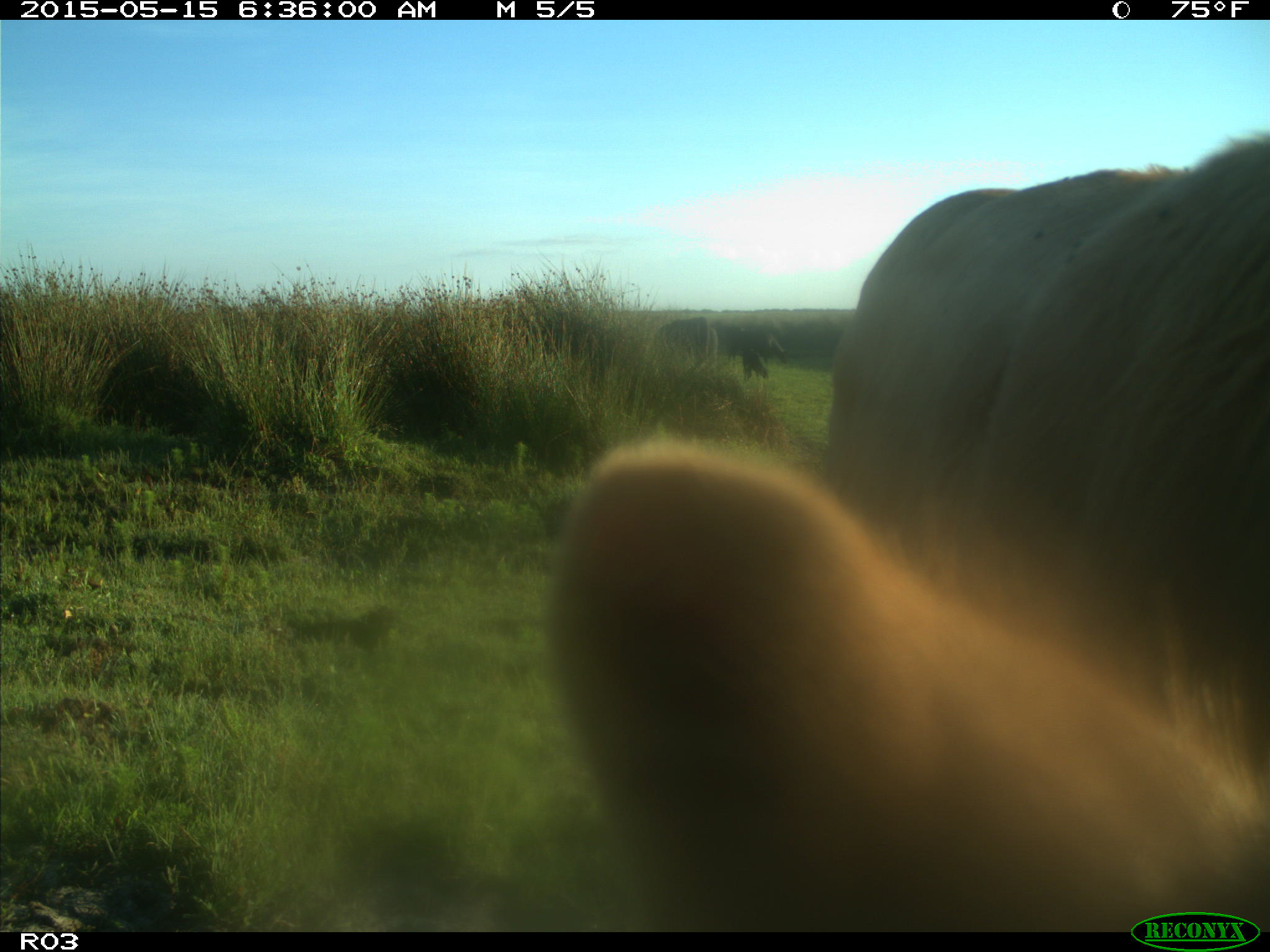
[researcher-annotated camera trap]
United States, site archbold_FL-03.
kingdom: Animalia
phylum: Chordata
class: Mammalia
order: Artiodactyla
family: Bovidae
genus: Bos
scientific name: Bos taurus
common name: domestic cow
Bos taurus (domestic cow).